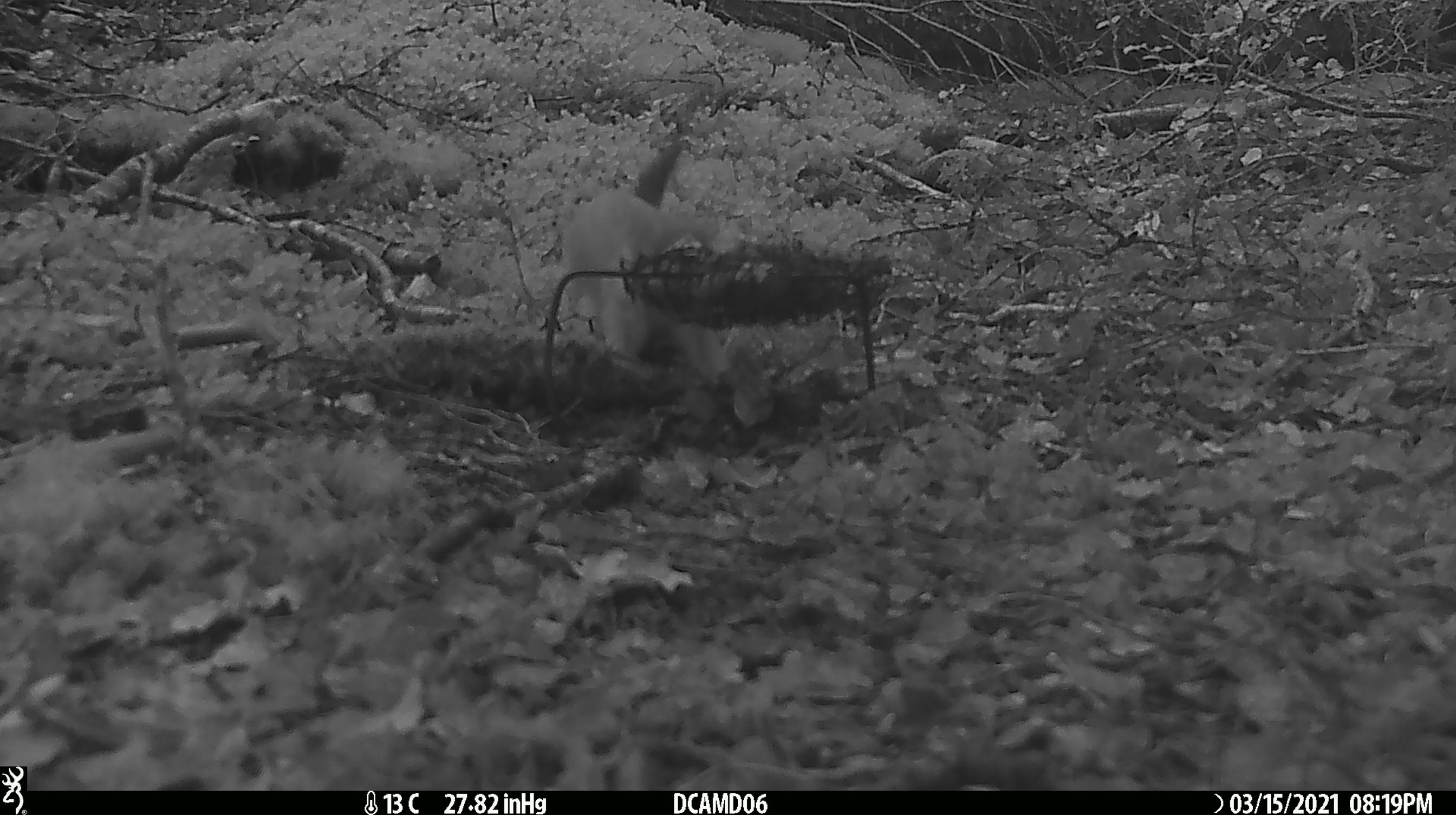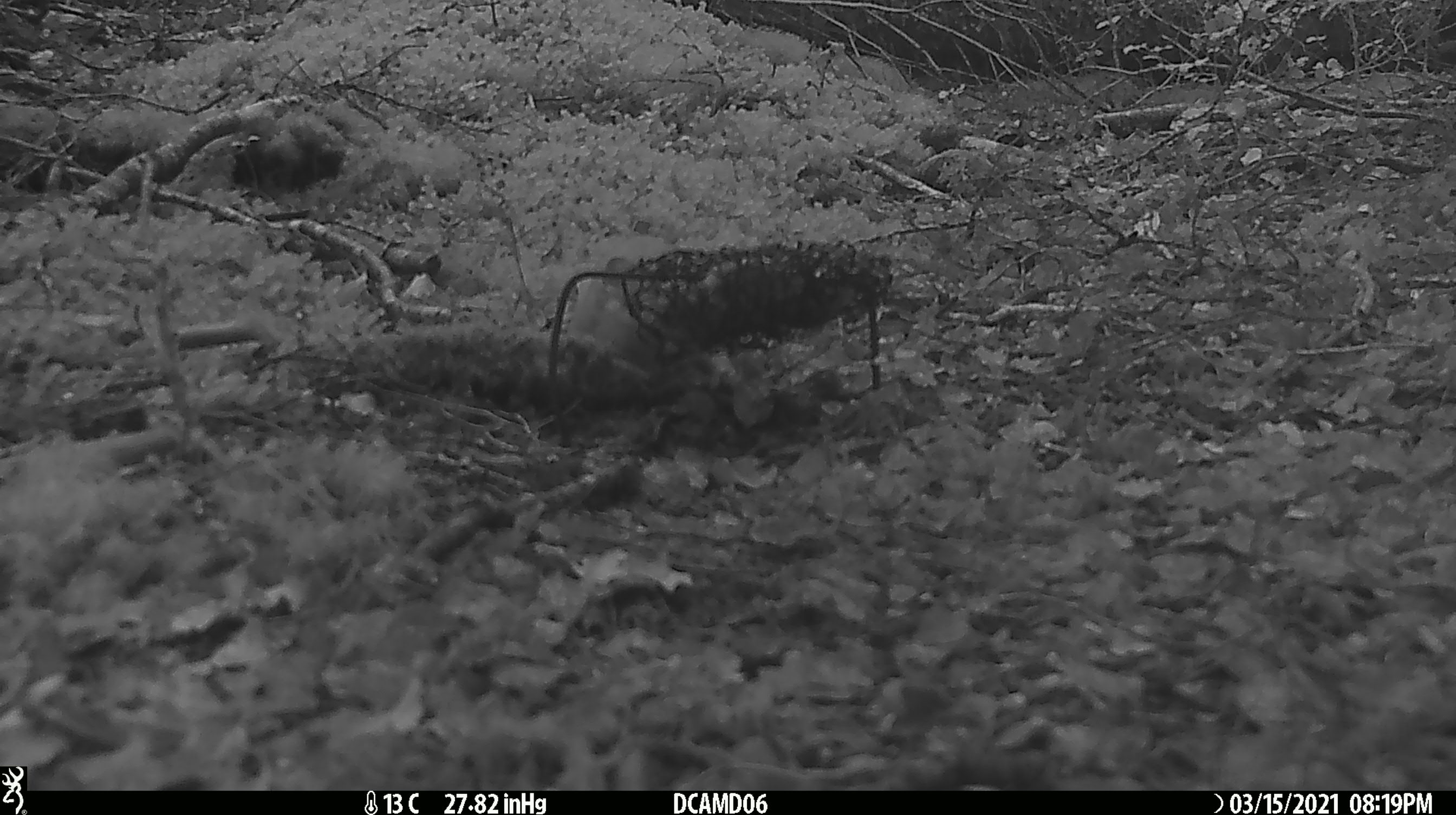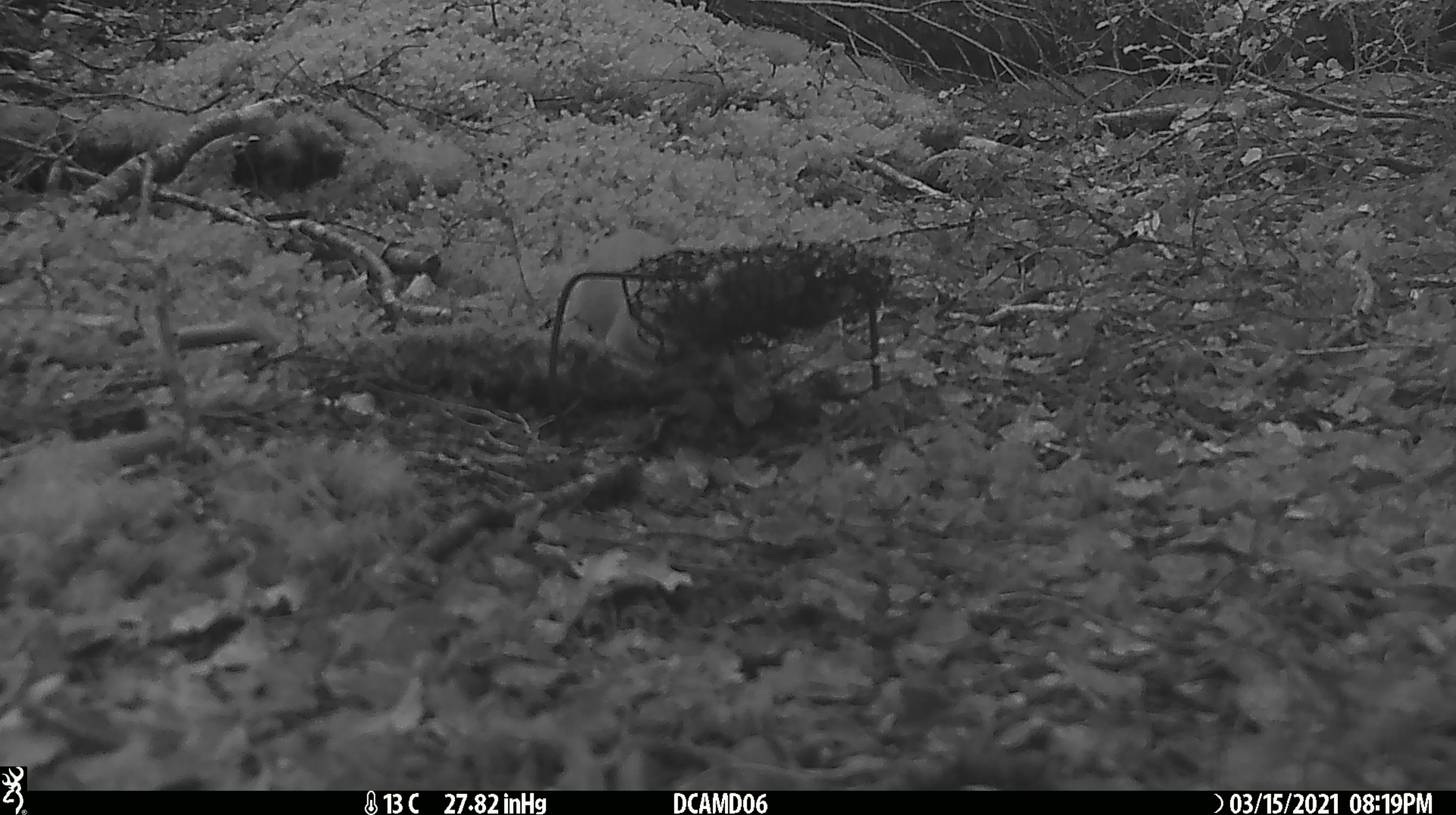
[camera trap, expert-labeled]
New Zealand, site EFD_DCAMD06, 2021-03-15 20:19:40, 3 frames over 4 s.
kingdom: Animalia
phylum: Chordata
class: Mammalia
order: Carnivora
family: Mustelidae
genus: Mustela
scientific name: Mustela erminea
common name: stoat